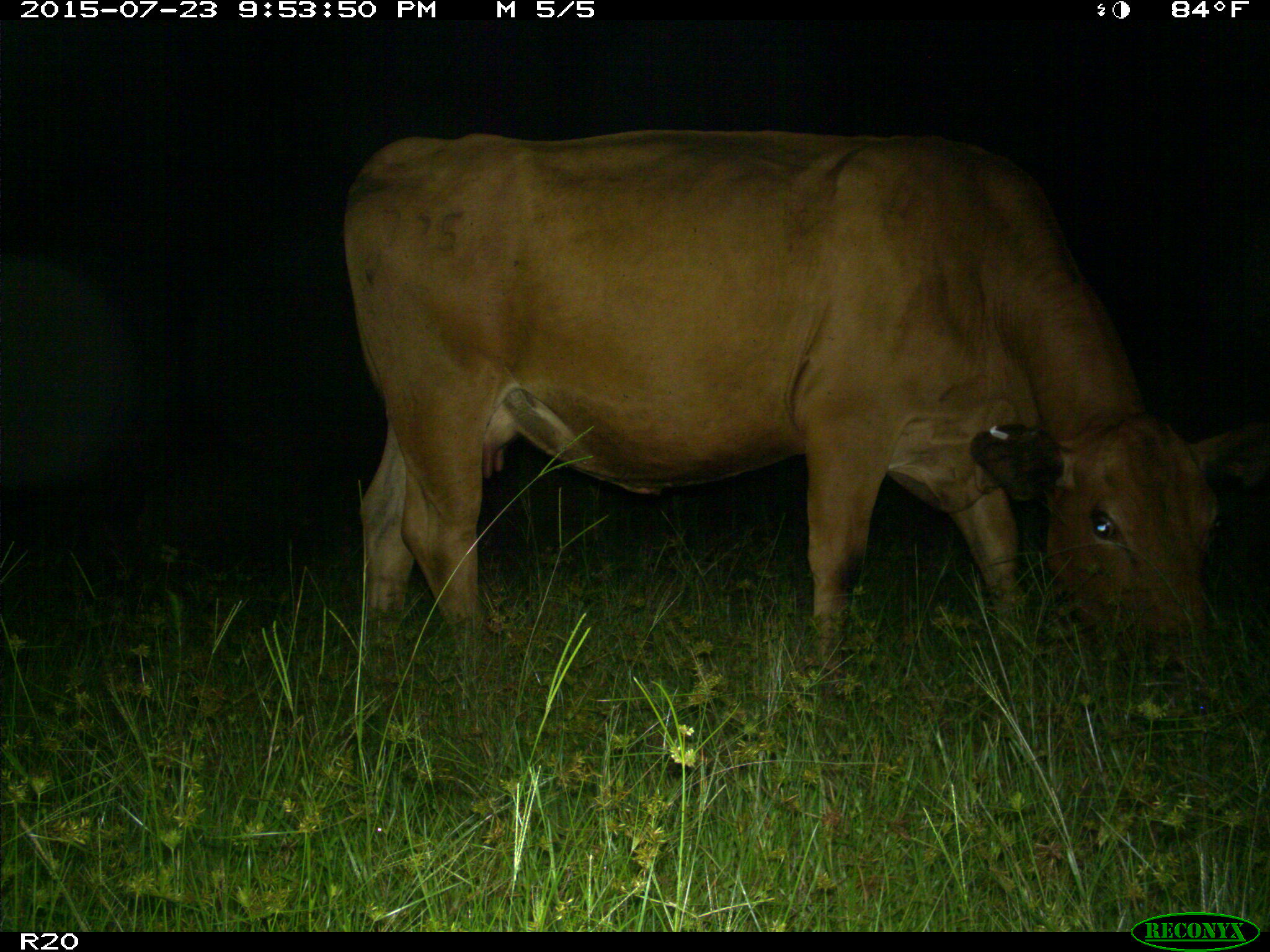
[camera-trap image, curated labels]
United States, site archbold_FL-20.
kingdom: Animalia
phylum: Chordata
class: Mammalia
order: Artiodactyla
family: Bovidae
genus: Bos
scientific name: Bos taurus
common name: domestic cow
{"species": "Bos taurus (domestic cow)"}